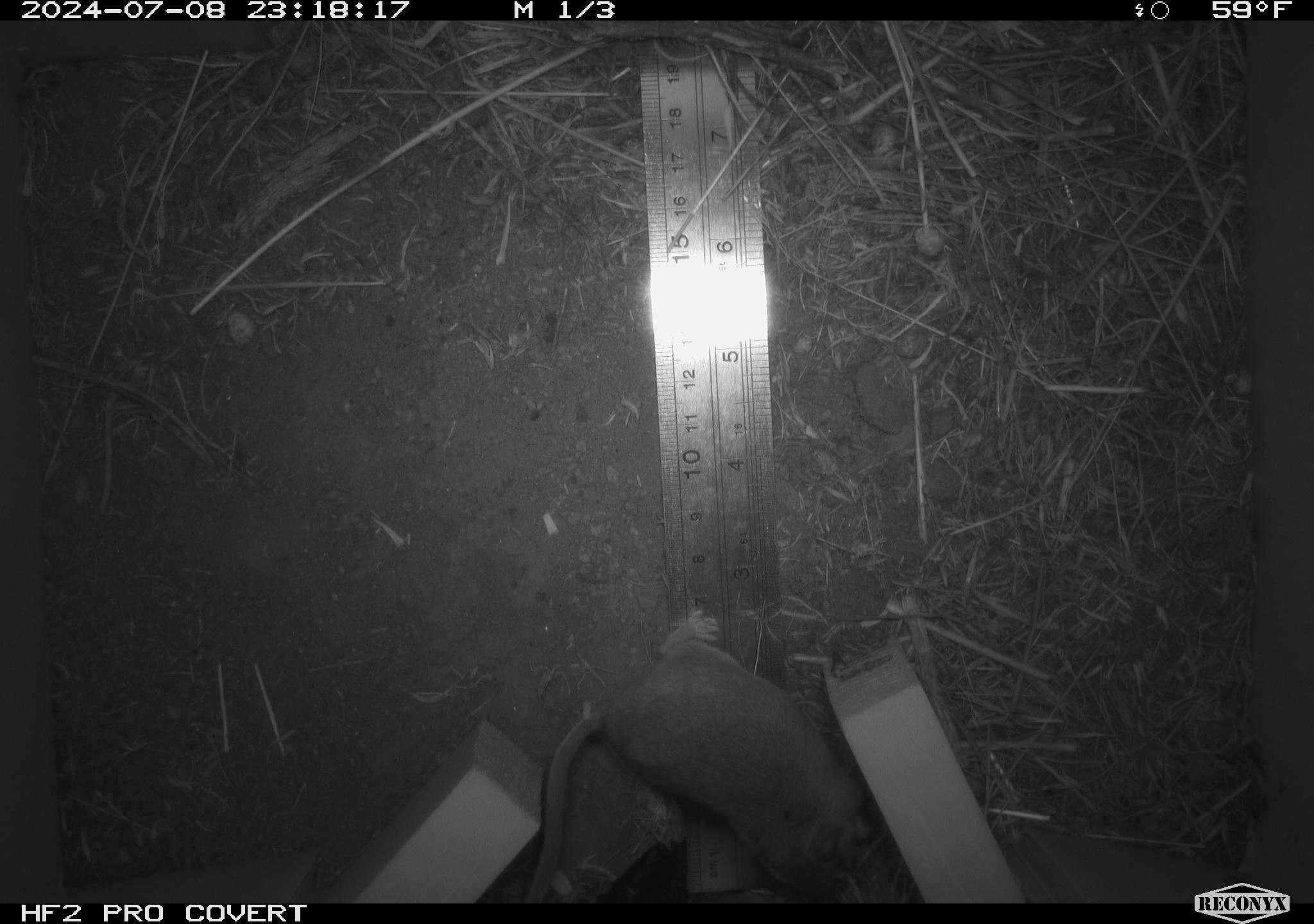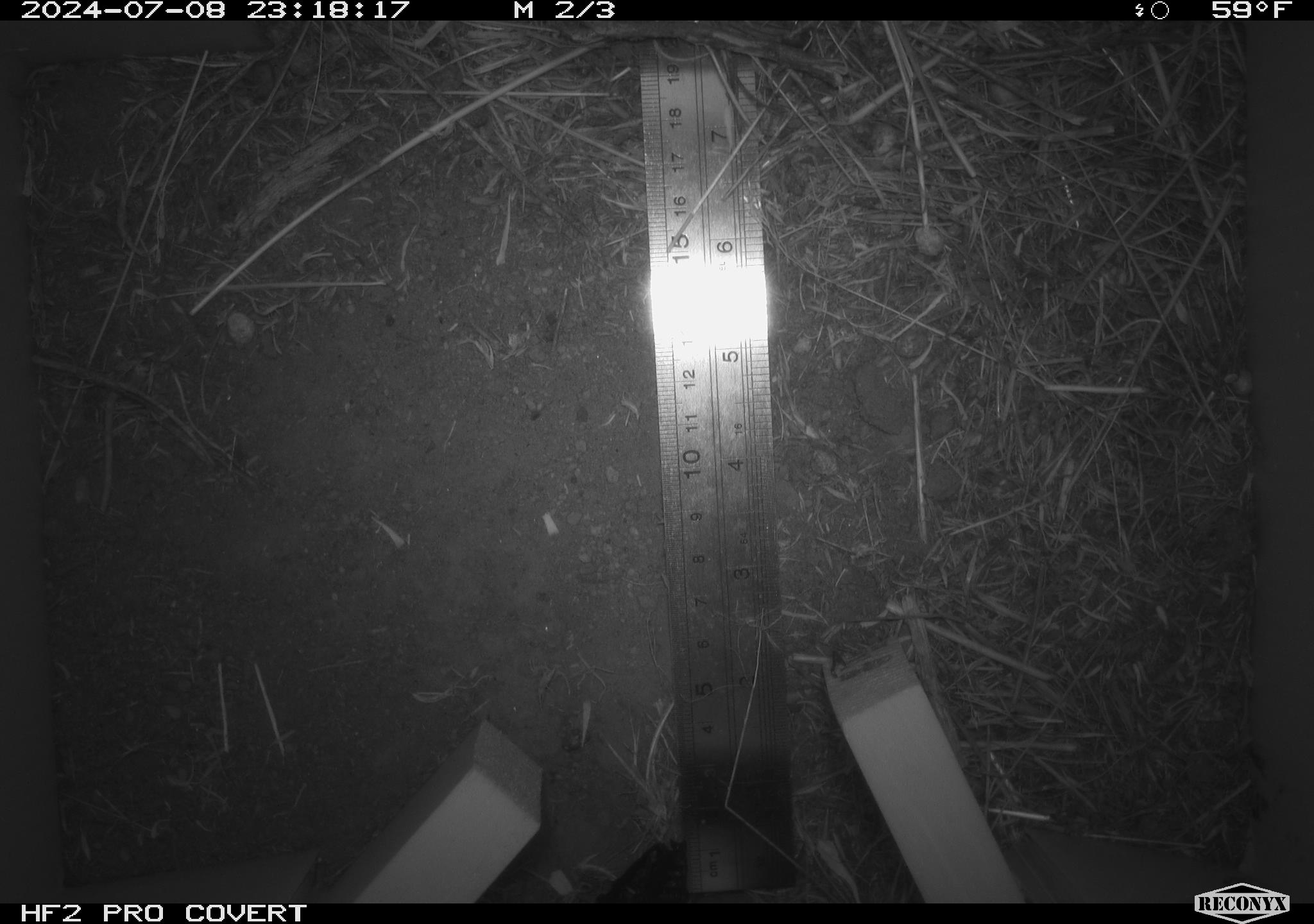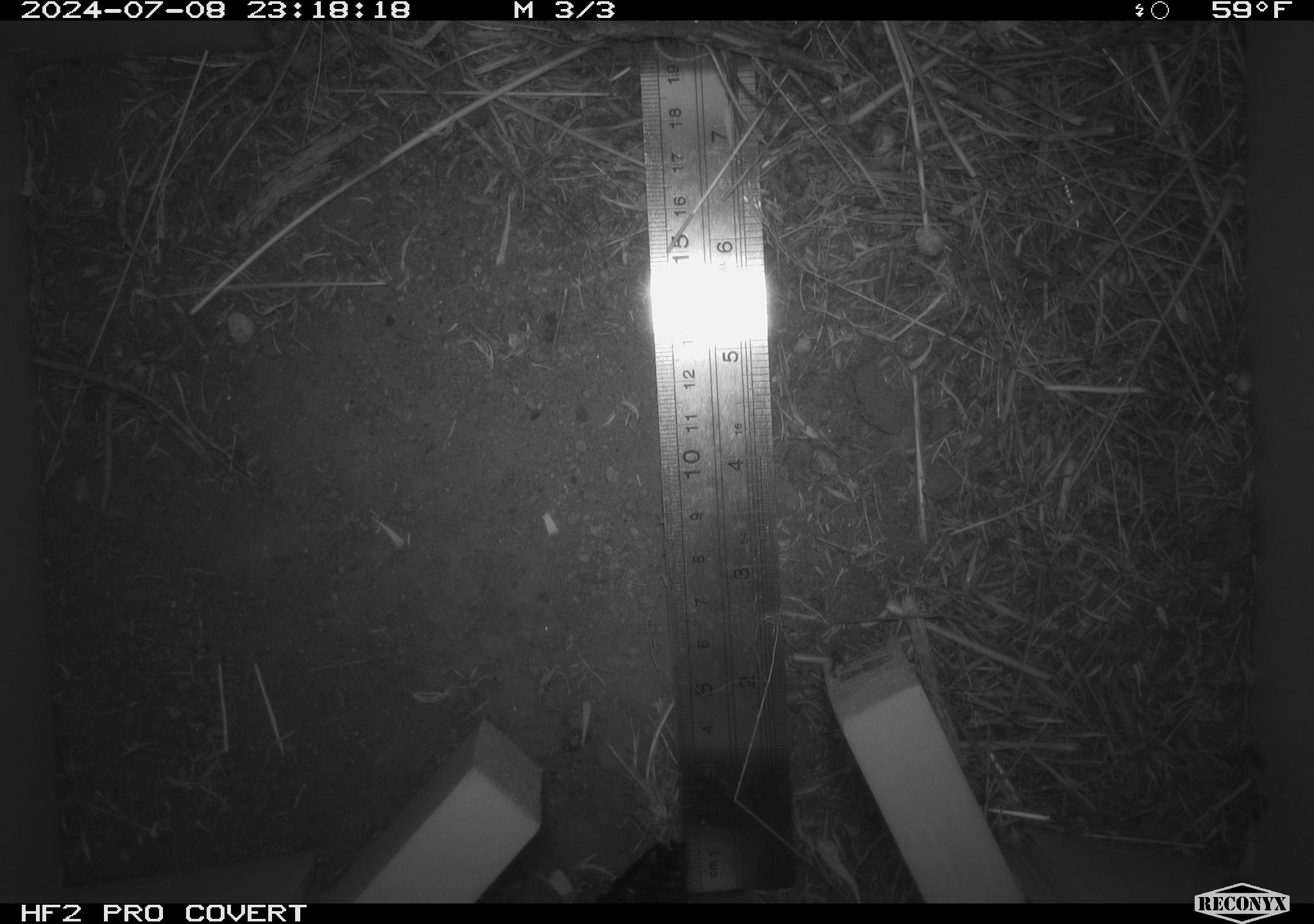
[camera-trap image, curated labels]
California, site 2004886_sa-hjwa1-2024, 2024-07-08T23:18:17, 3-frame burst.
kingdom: Animalia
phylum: Chordata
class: Mammalia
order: Rodentia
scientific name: Rodentia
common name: rodent